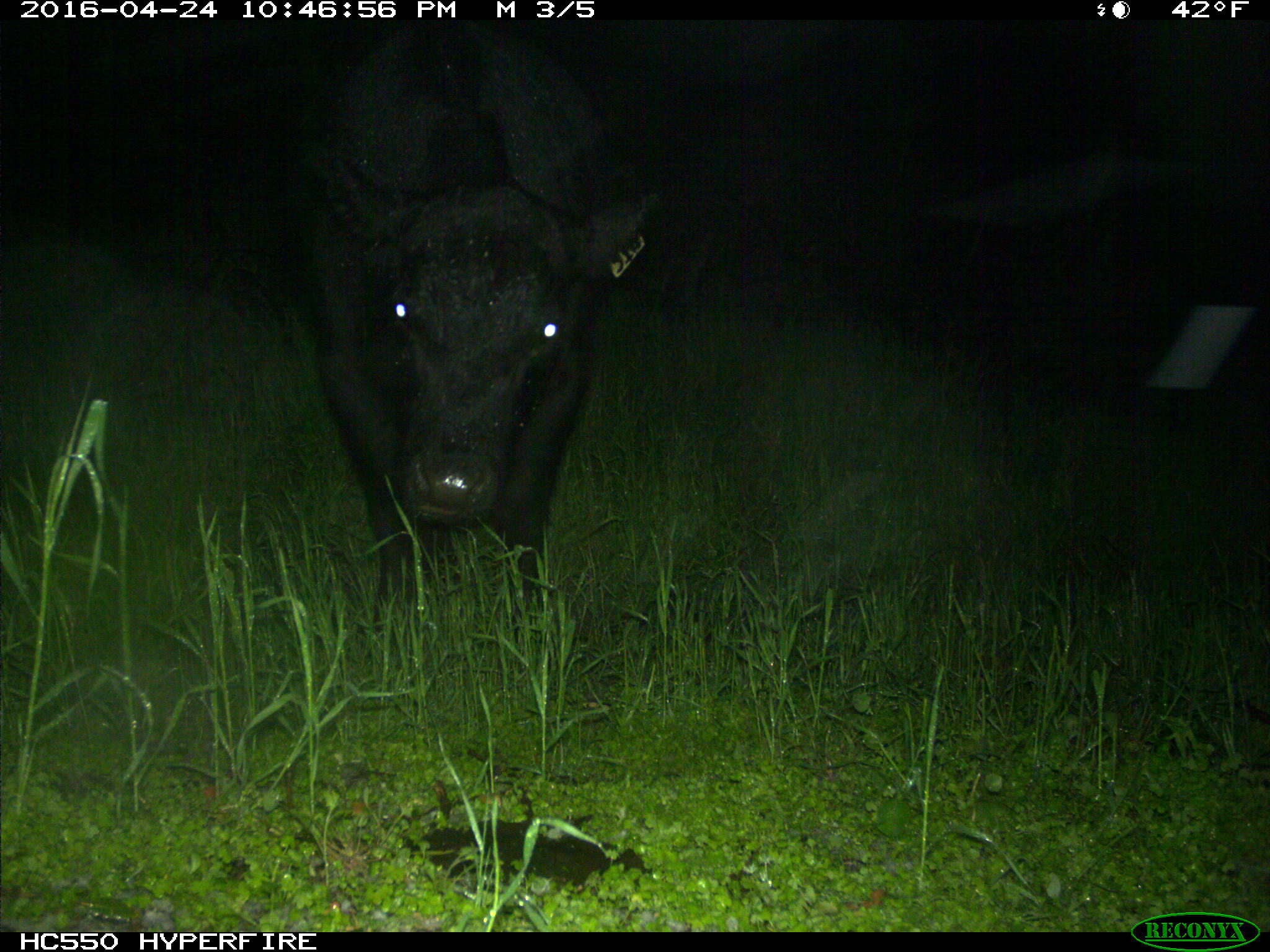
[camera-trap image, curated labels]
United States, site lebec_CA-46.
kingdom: Animalia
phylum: Chordata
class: Mammalia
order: Artiodactyla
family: Bovidae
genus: Bos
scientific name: Bos taurus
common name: domestic cow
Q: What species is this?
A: Bos taurus (domestic cow).